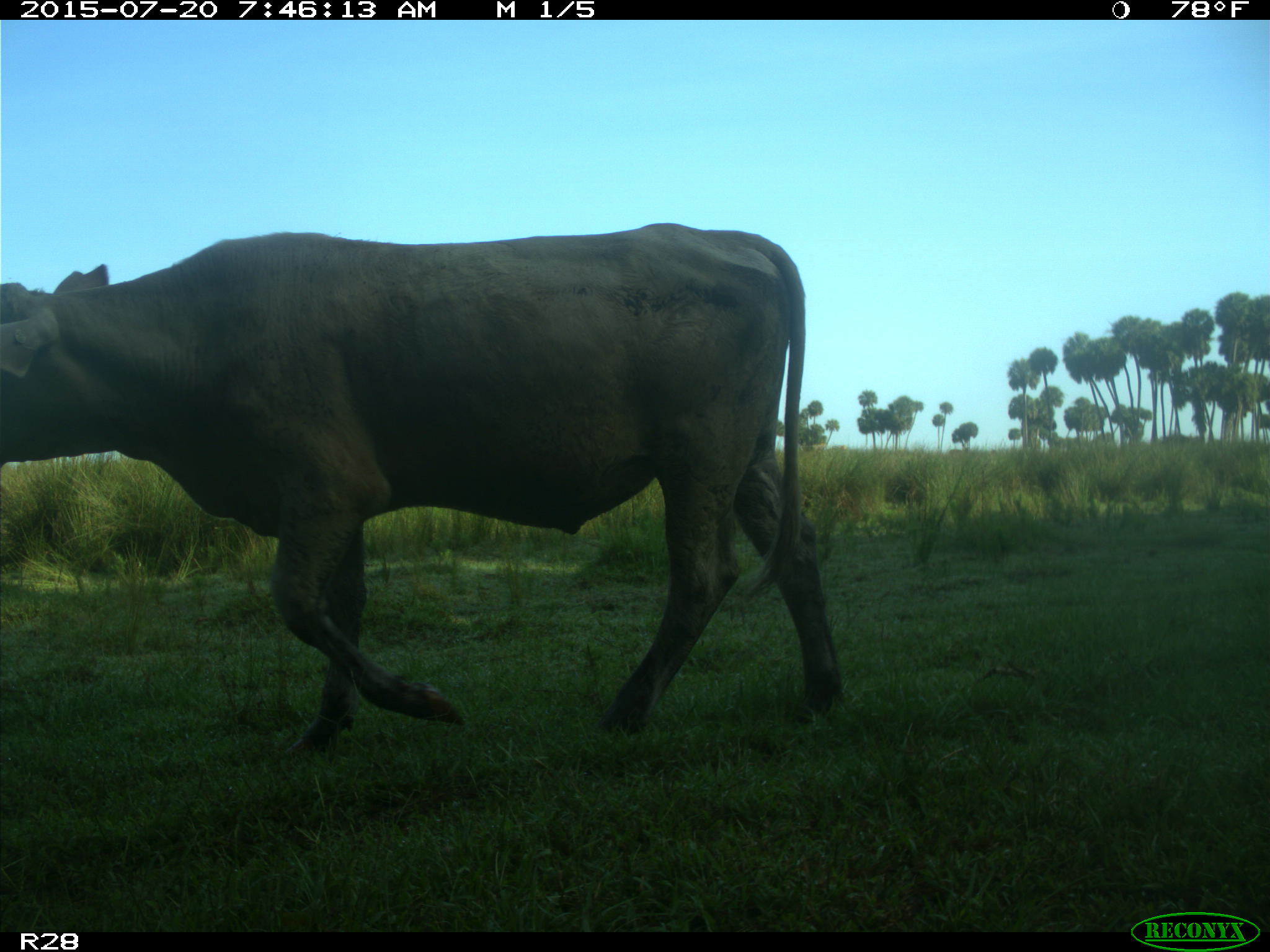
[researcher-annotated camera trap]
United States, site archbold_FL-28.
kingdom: Animalia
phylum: Chordata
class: Mammalia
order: Artiodactyla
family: Bovidae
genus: Bos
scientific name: Bos taurus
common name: domestic cow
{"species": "Bos taurus (domestic cow)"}